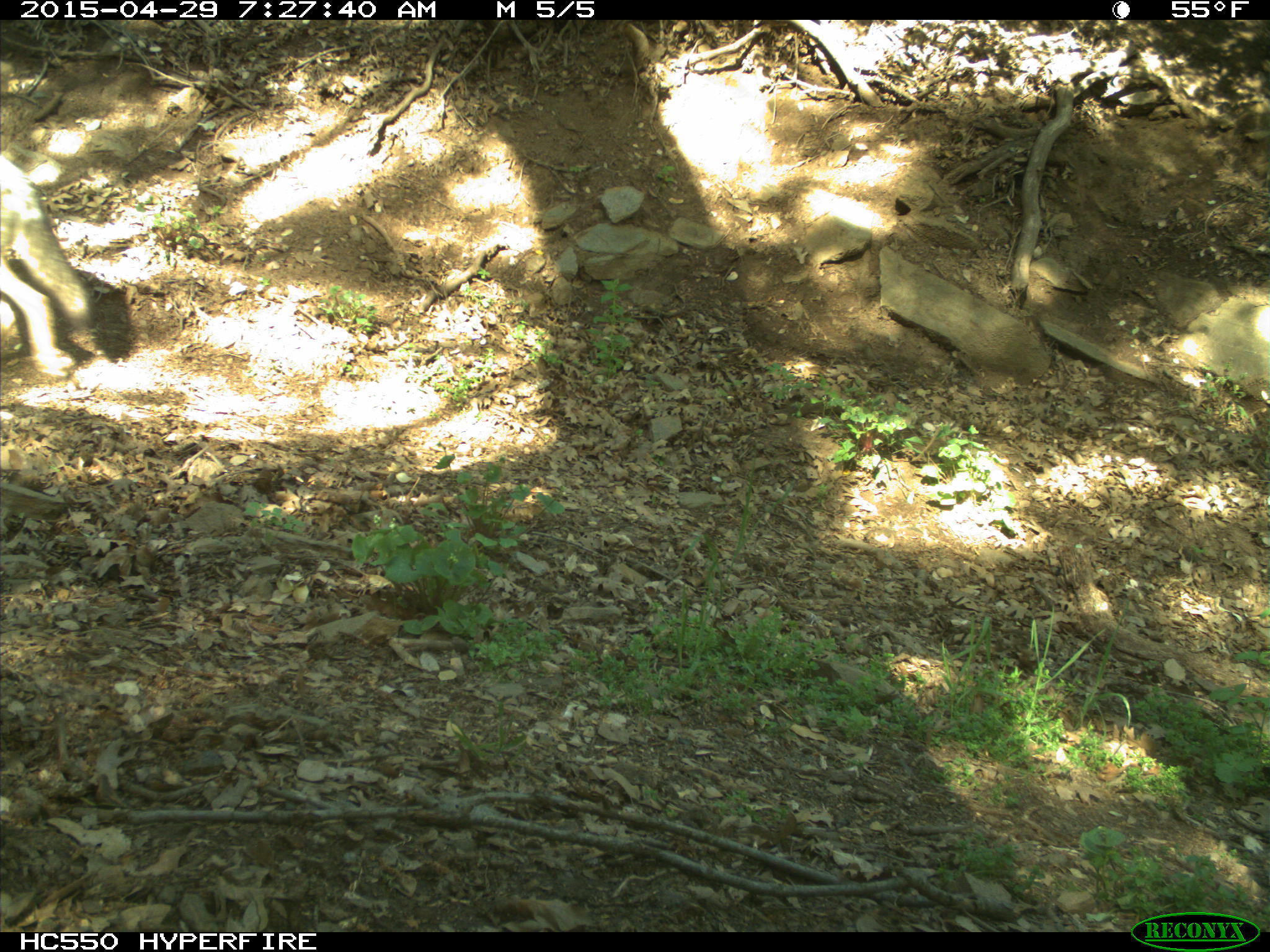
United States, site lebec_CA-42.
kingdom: Animalia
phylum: Chordata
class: Mammalia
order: Carnivora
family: Canidae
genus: Canis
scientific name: Canis latrans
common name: coyote